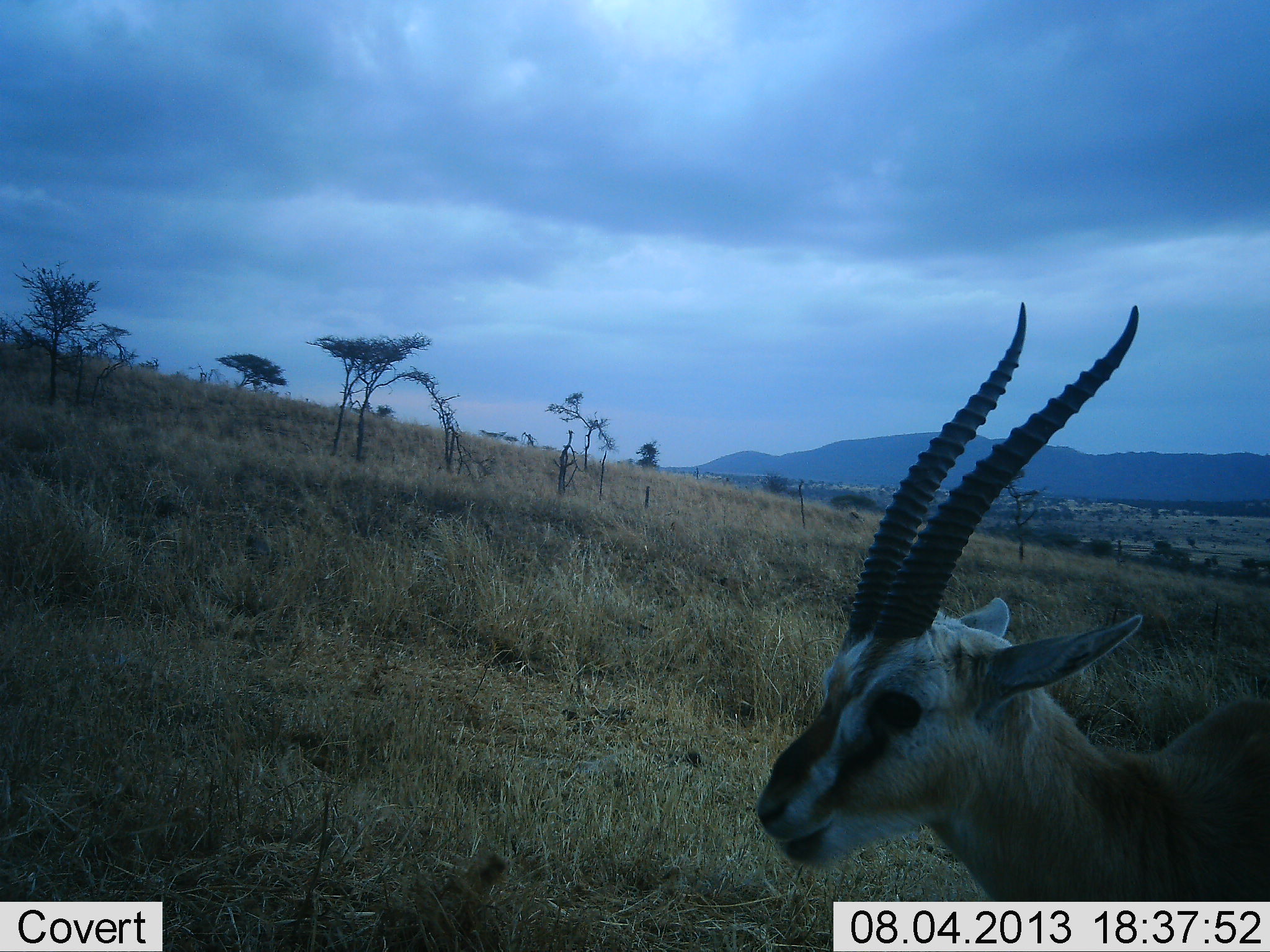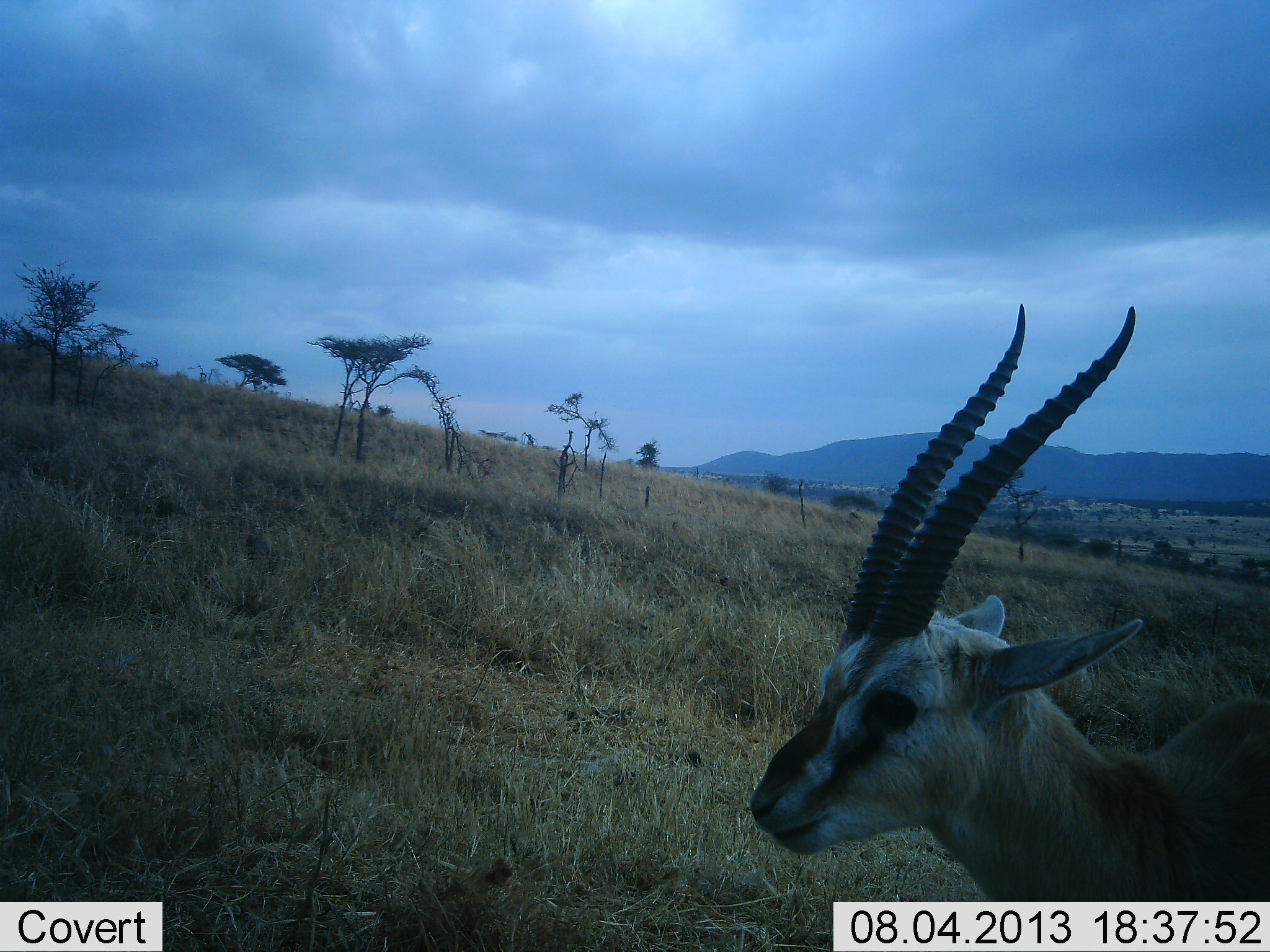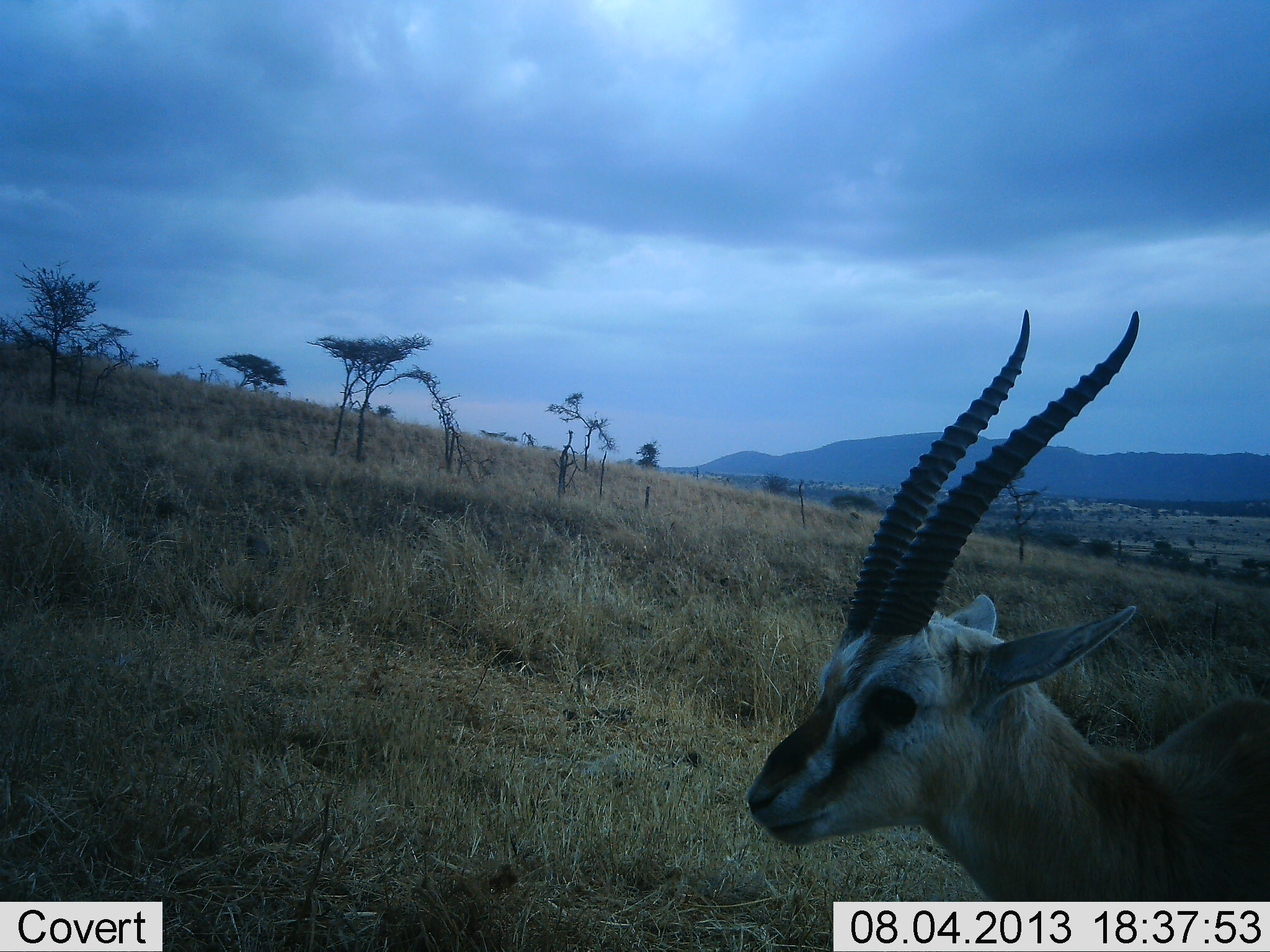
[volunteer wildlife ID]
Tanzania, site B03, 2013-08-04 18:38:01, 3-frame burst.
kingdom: Animalia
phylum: Chordata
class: Mammalia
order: Artiodactyla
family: Bovidae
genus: Eudorcas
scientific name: Eudorcas thomsonii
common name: thomson's gazelle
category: gazellethomsons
Gazellethomsons (thomson's gazelle) (Eudorcas thomsonii), count 1. Behavior (volunteer vote fractions): standing 75%, resting 0%, moving 0%, interacting 0%. Young present (vote fraction): 0%. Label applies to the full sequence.